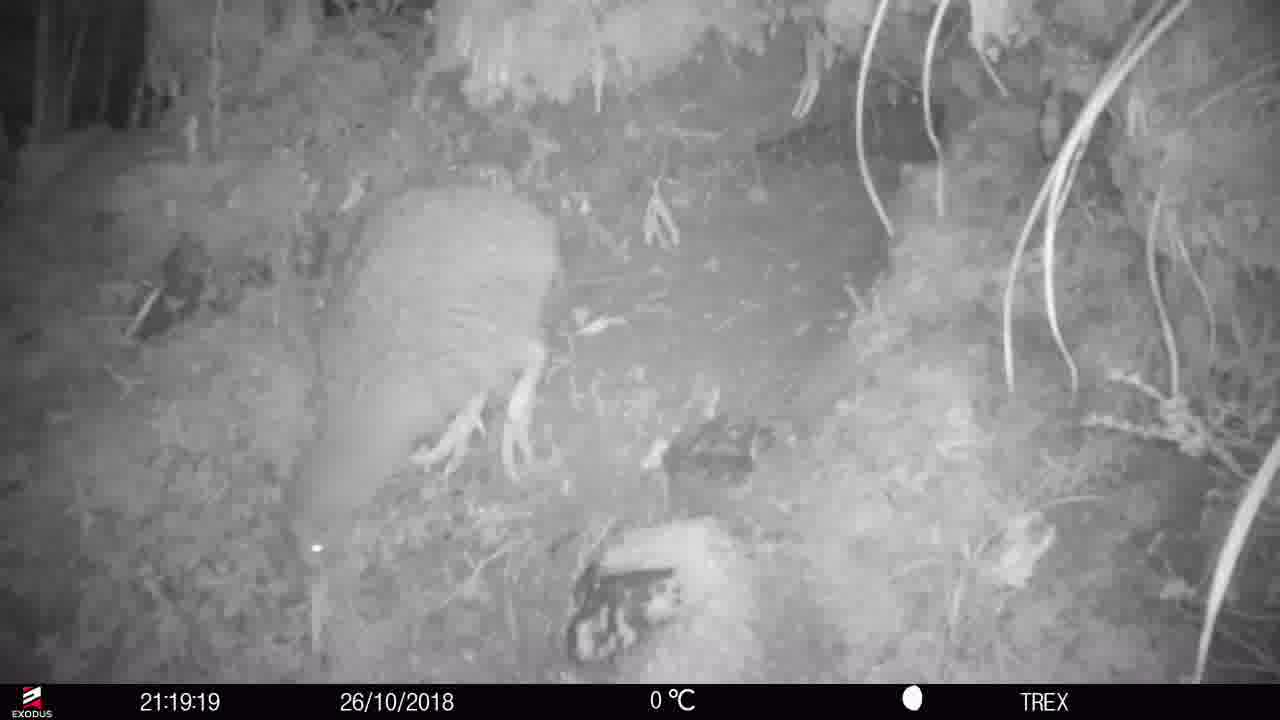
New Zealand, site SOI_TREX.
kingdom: Animalia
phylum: Chordata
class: Aves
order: Apterygiformes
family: Apterygidae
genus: Apteryx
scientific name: Apteryx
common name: kiwi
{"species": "kiwi (Apteryx)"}